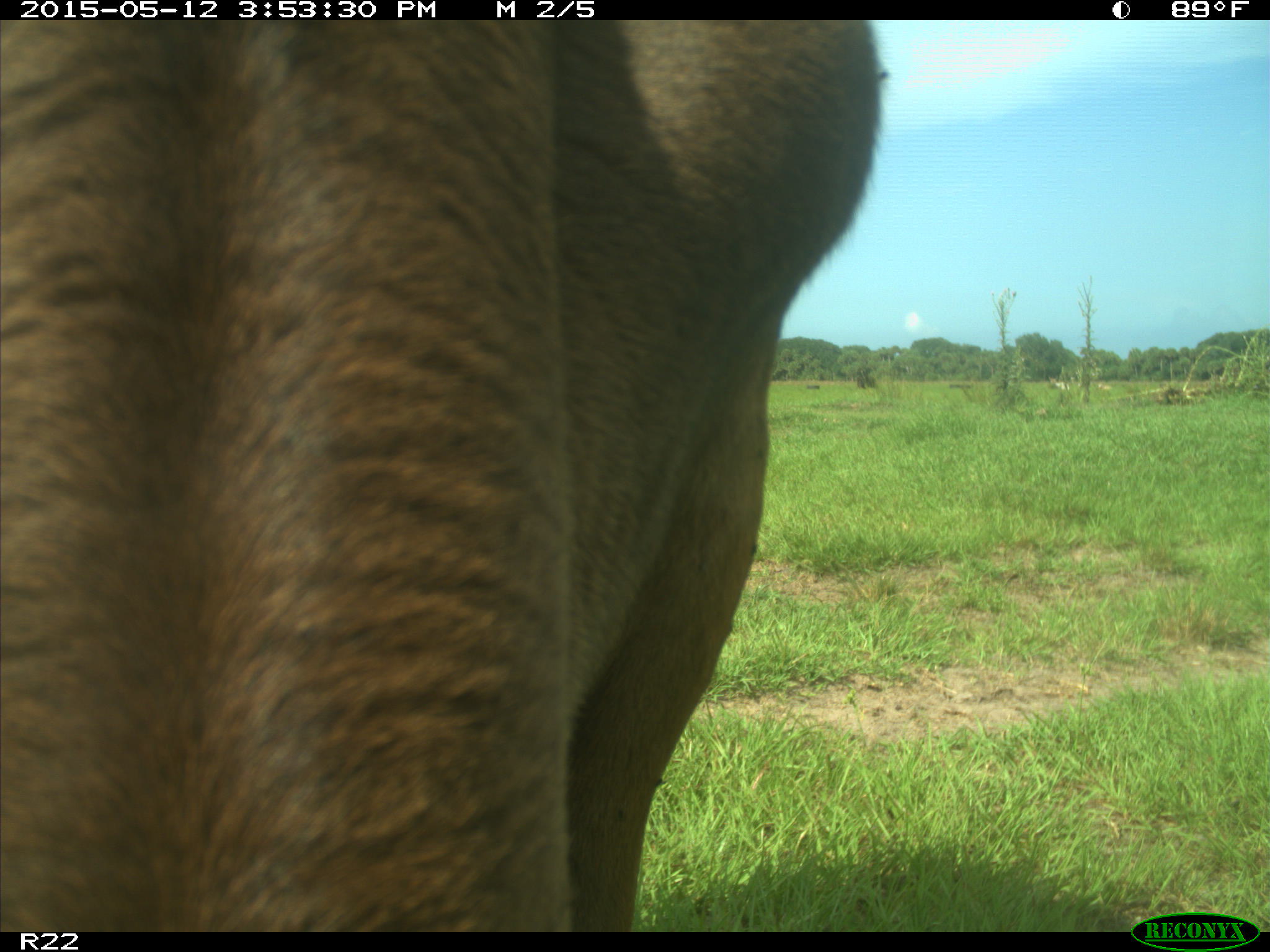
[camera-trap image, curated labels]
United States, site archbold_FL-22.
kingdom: Animalia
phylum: Chordata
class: Mammalia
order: Artiodactyla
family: Bovidae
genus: Bos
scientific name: Bos taurus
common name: domestic cow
Bos taurus (domestic cow).